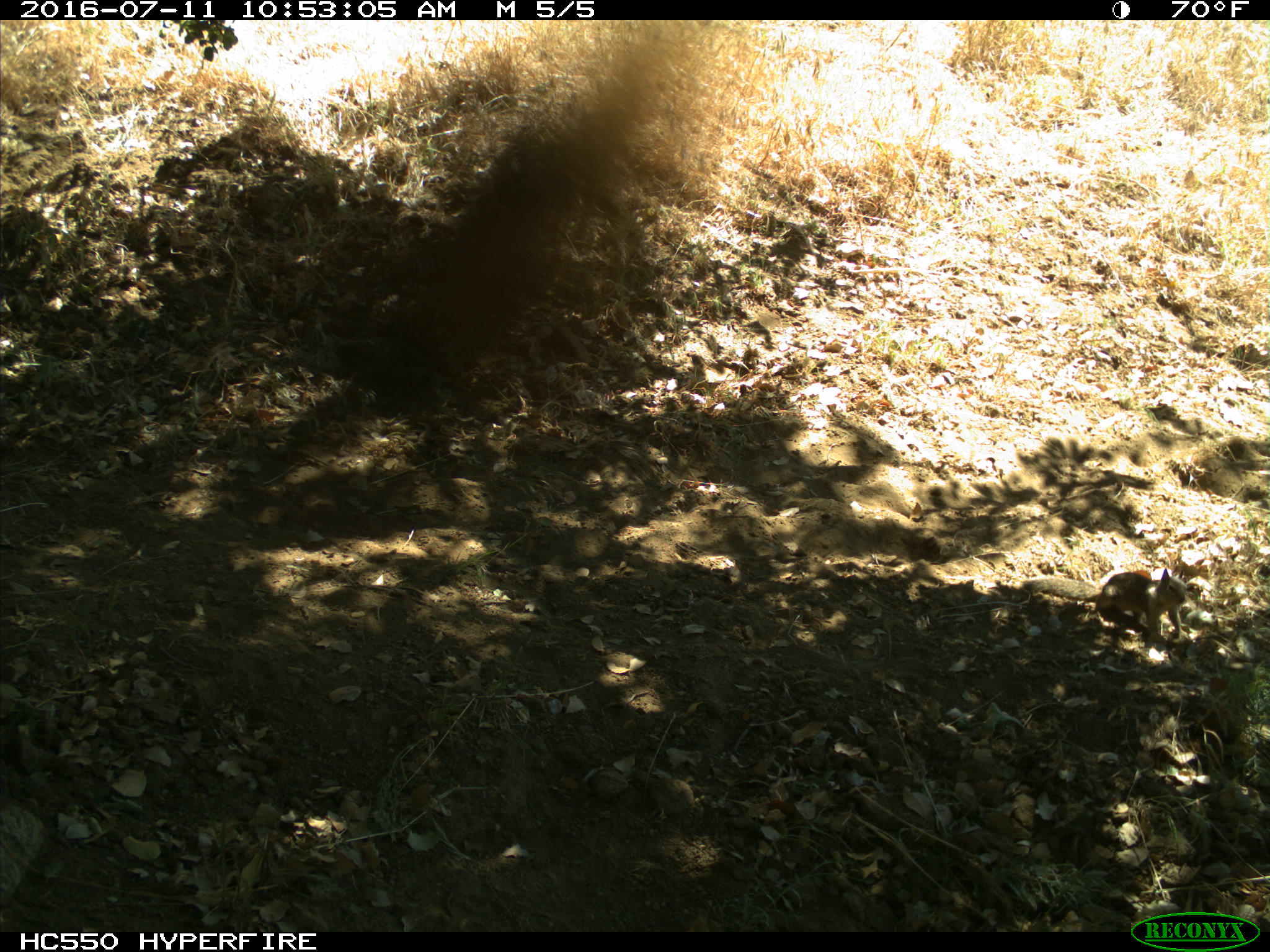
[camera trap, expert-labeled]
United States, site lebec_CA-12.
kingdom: Animalia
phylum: Chordata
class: Mammalia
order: Rodentia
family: Sciuridae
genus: Otospermophilus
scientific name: Otospermophilus beecheyi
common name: california ground squirrel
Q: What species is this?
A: Otospermophilus beecheyi (california ground squirrel).